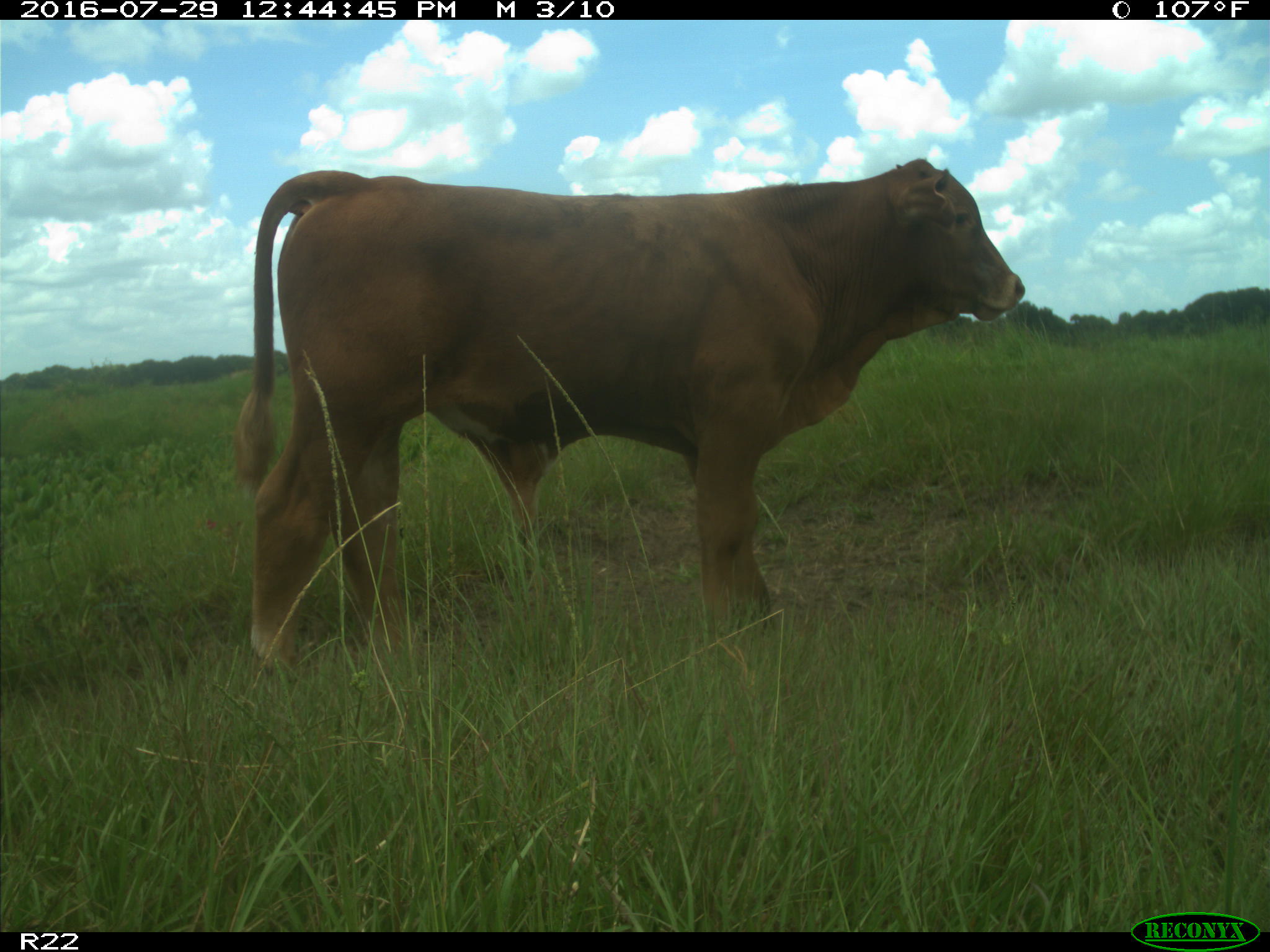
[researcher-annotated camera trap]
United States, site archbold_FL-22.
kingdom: Animalia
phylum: Chordata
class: Mammalia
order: Artiodactyla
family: Bovidae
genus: Bos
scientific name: Bos taurus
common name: domestic cow